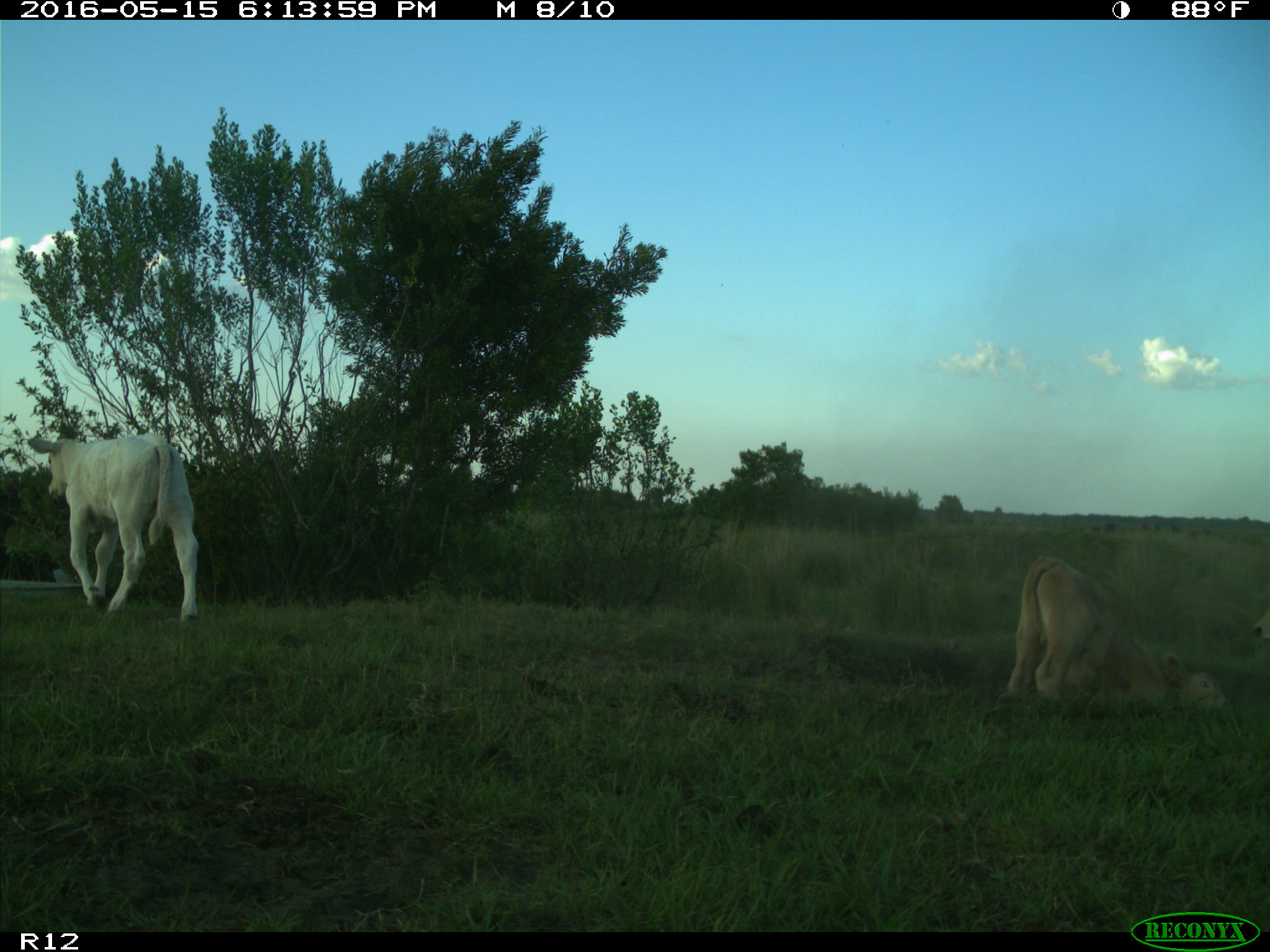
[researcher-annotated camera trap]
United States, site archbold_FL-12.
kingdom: Animalia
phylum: Chordata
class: Mammalia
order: Artiodactyla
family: Bovidae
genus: Bos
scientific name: Bos taurus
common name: domestic cow